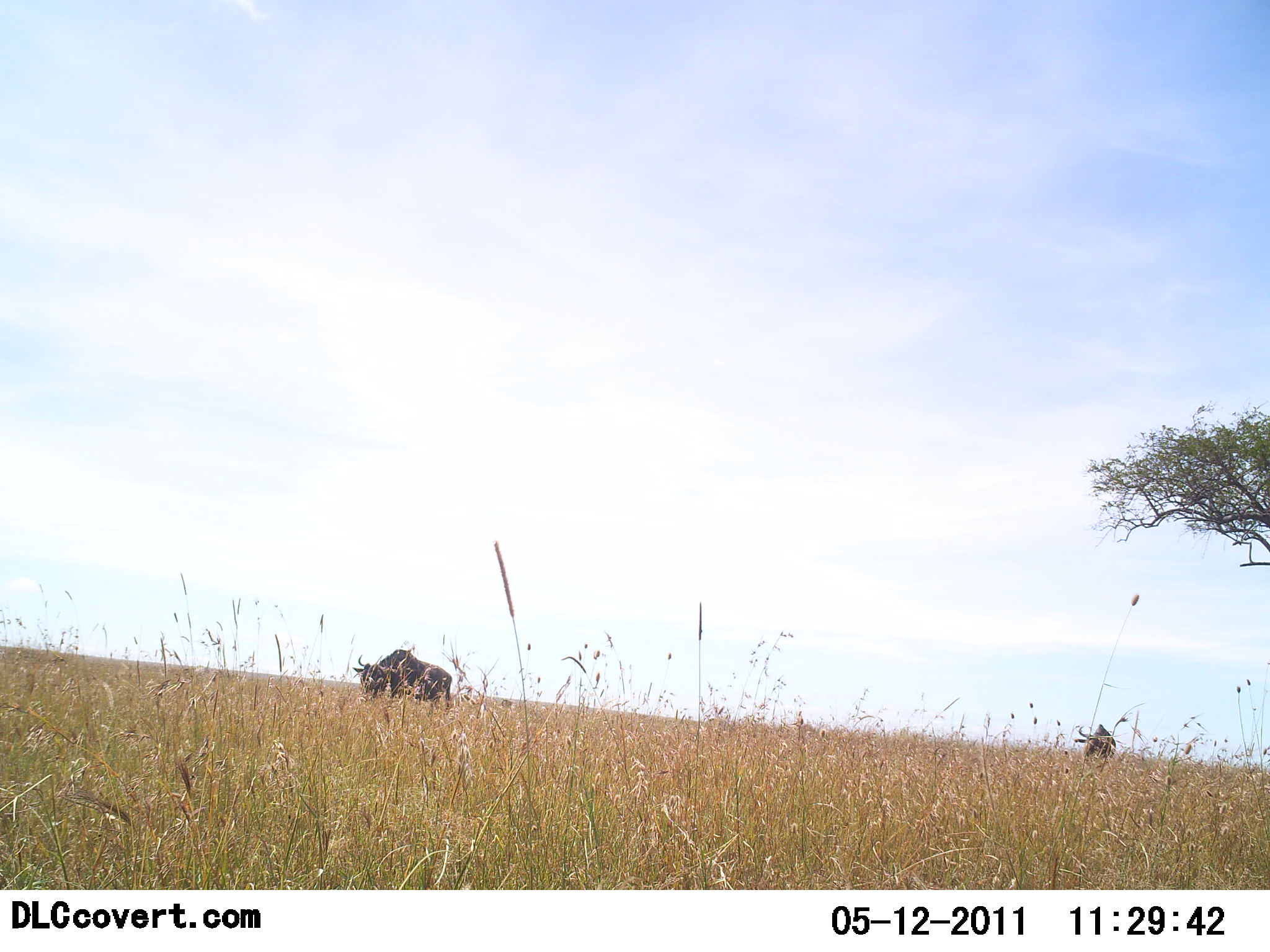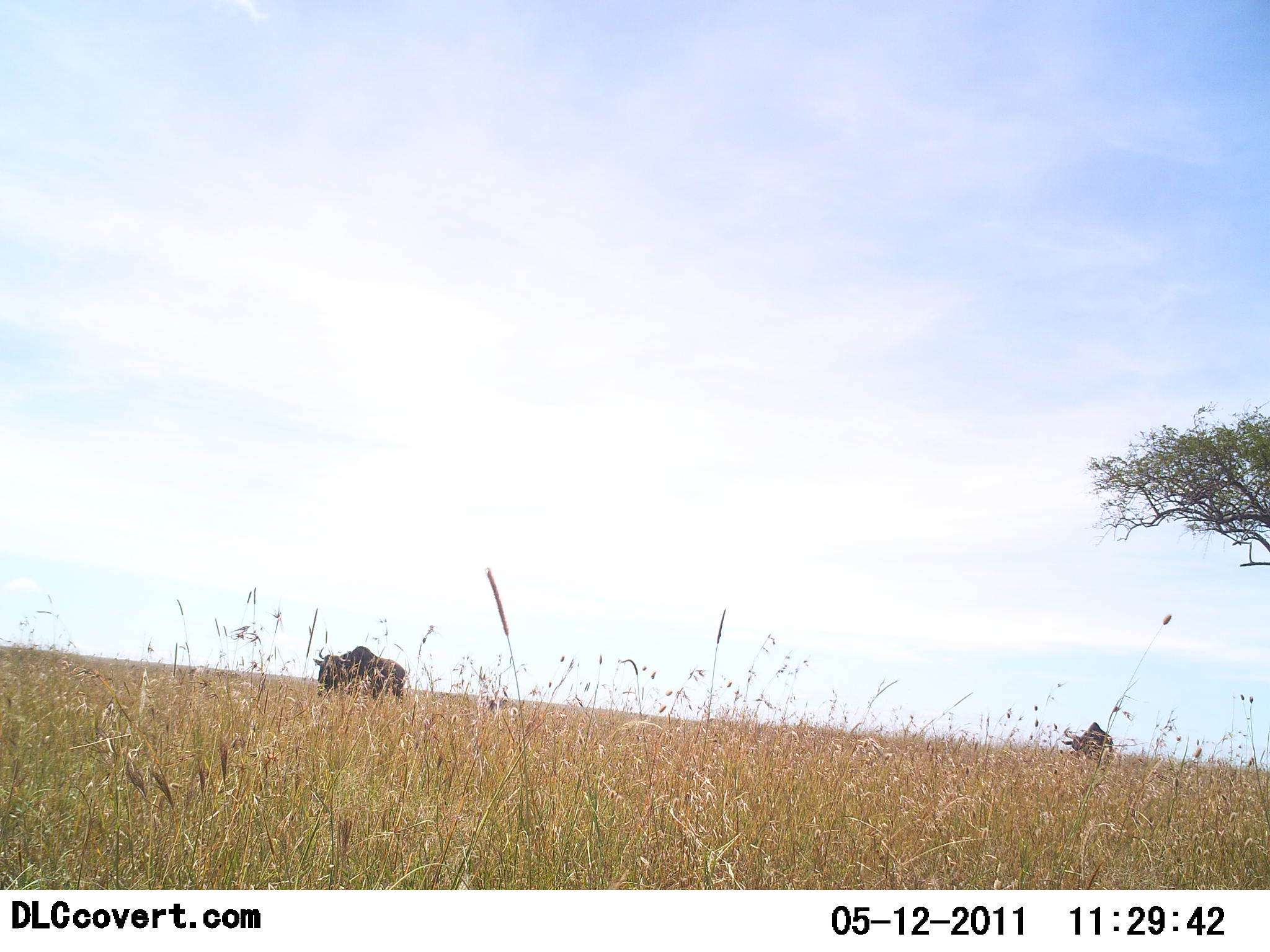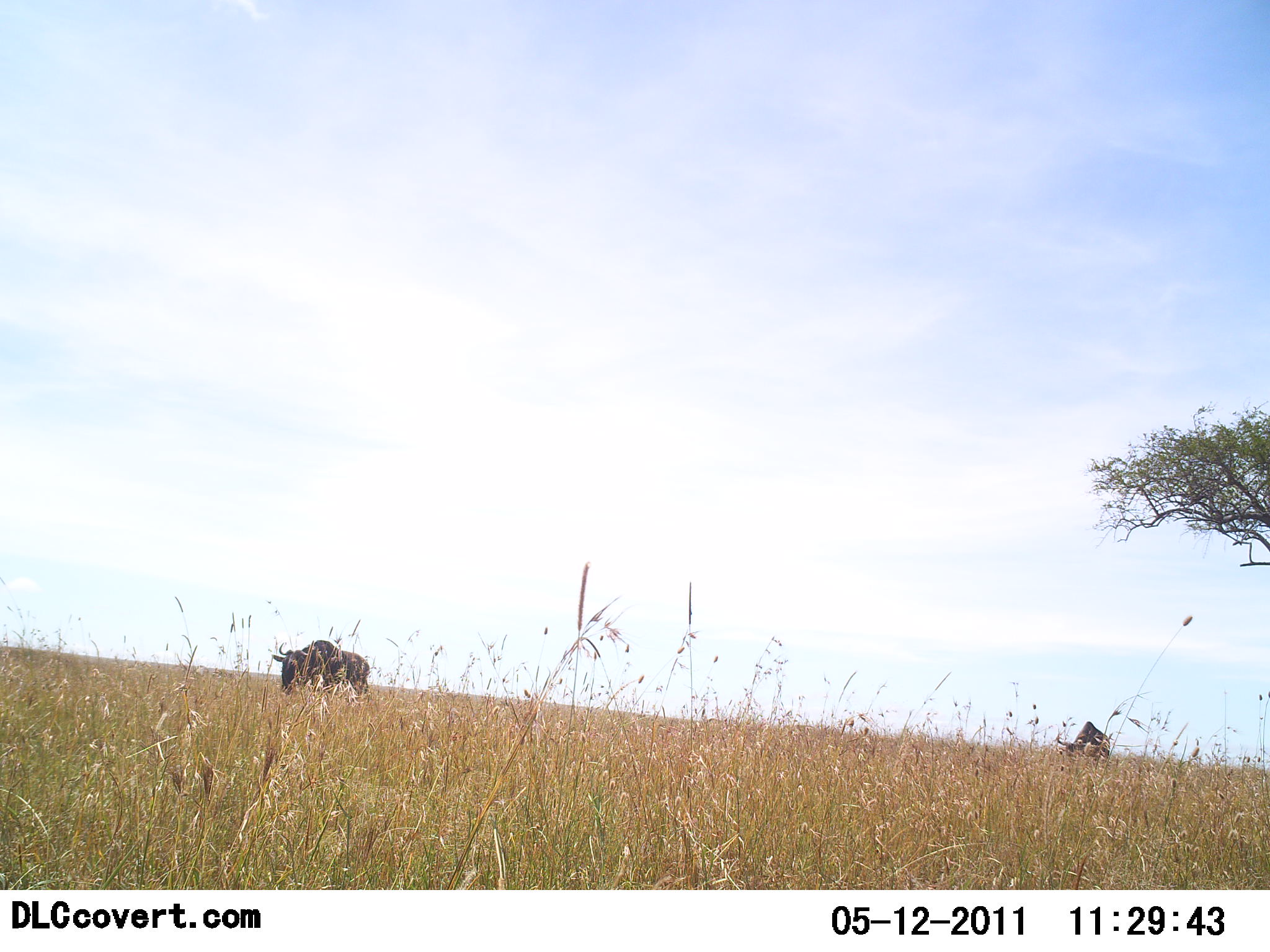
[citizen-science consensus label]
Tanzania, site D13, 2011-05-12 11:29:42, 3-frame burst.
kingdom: Animalia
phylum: Chordata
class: Mammalia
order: Artiodactyla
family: Bovidae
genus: Connochaetes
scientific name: Connochaetes taurinus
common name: blue wildebeest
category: wildebeest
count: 2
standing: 8%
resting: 0%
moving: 75%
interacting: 0%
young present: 0%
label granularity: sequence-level